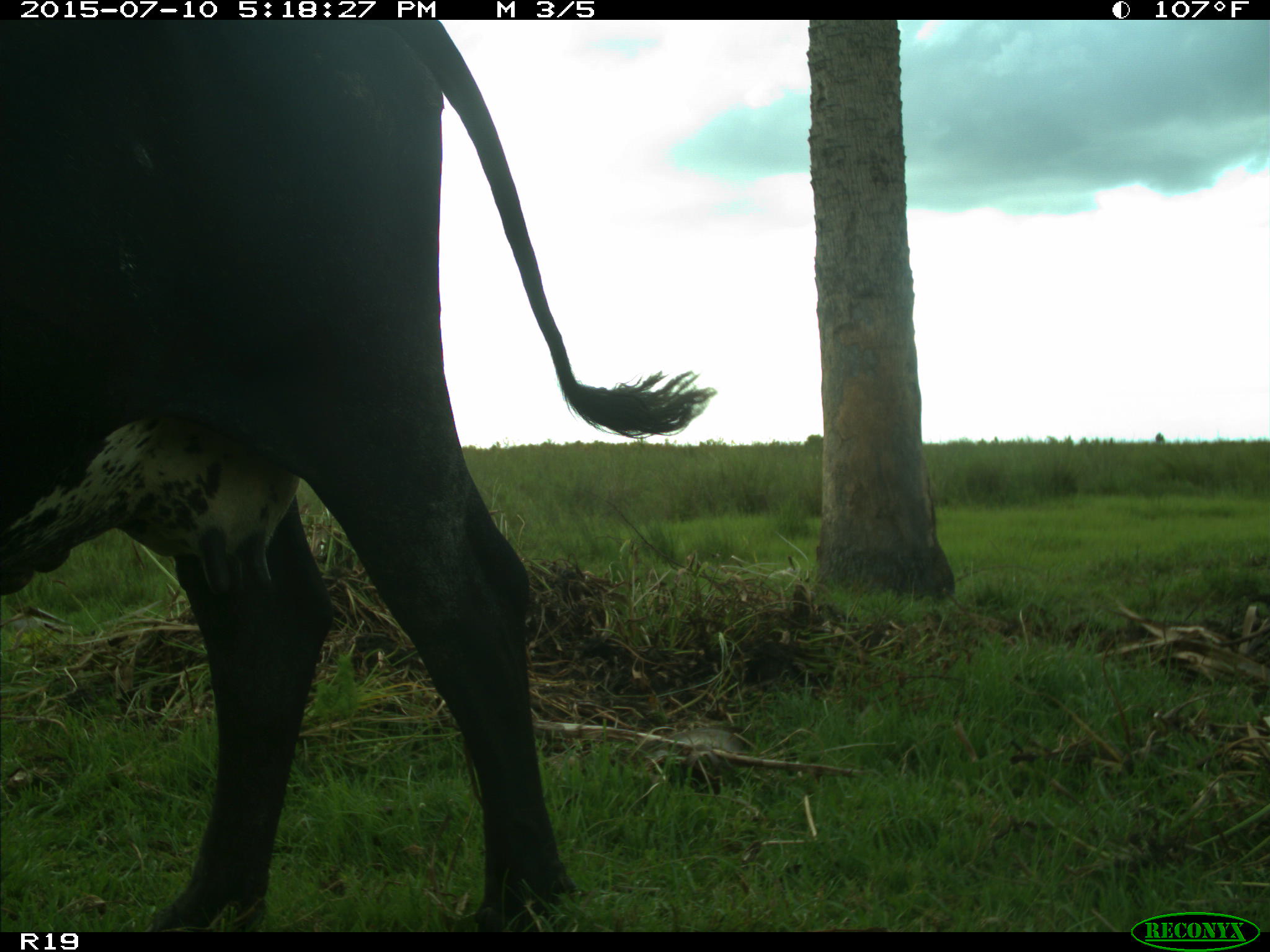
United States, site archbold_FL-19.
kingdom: Animalia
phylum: Chordata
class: Mammalia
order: Artiodactyla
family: Bovidae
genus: Bos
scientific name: Bos taurus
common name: domestic cow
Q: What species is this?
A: Bos taurus (domestic cow).